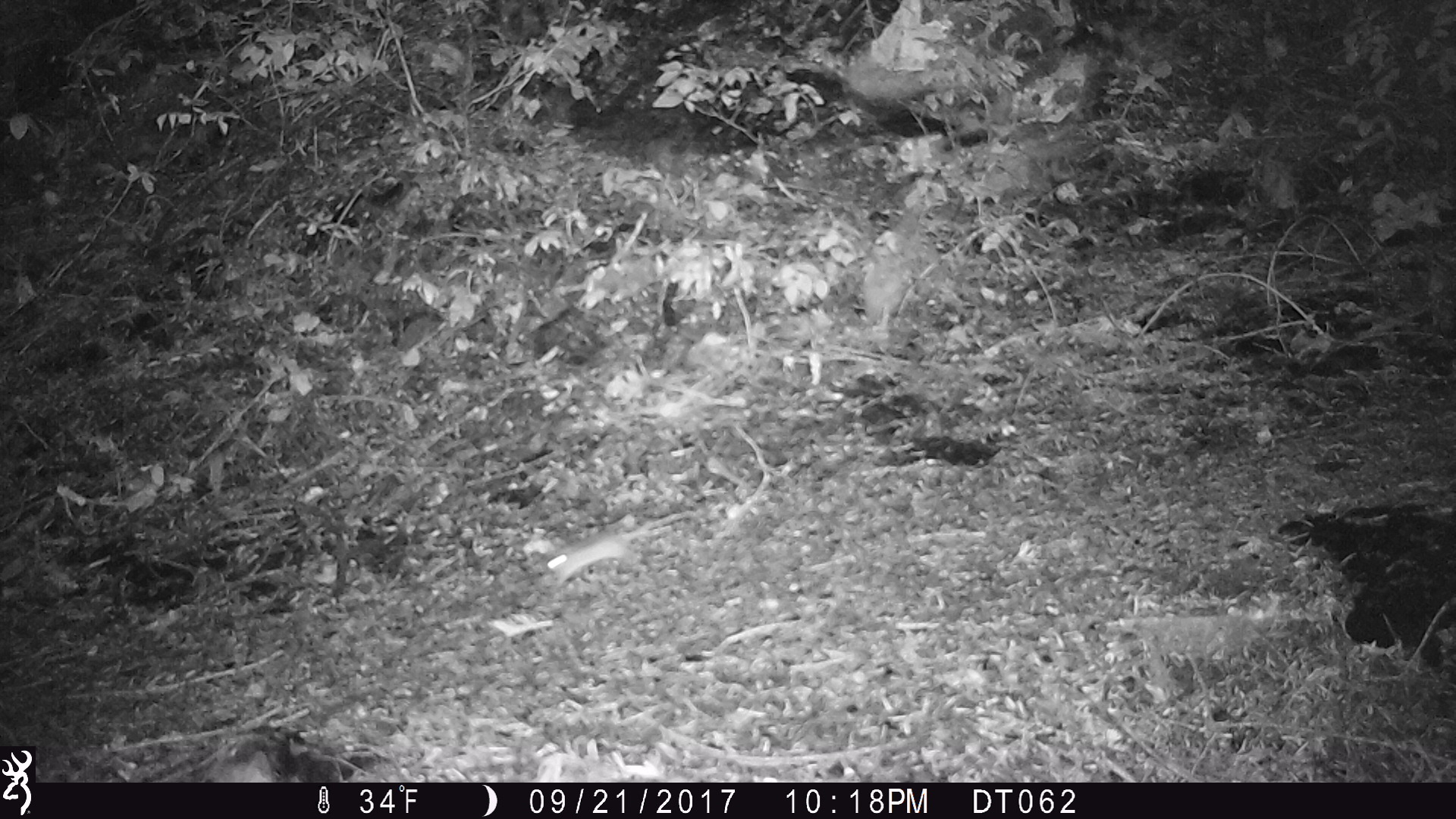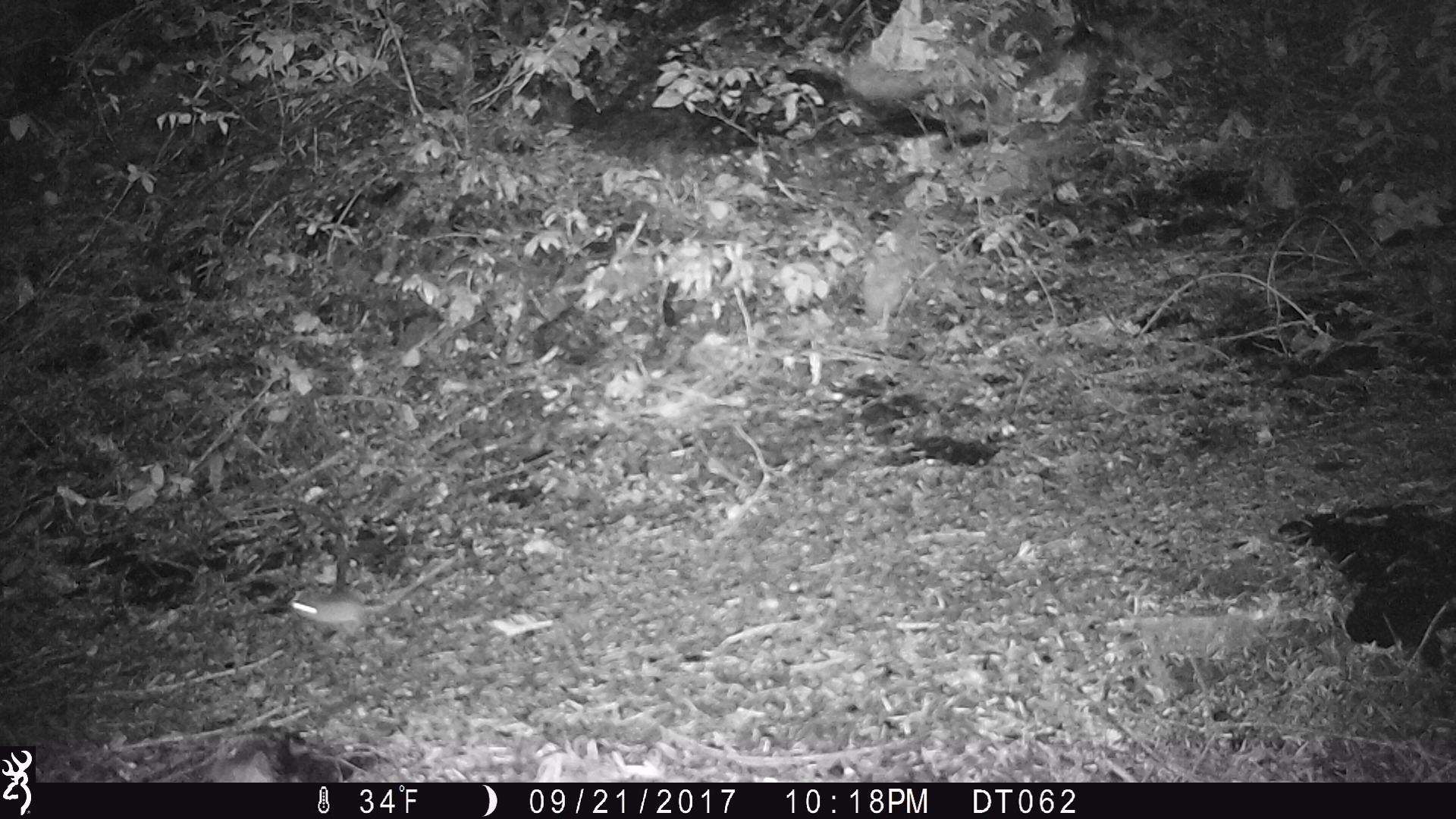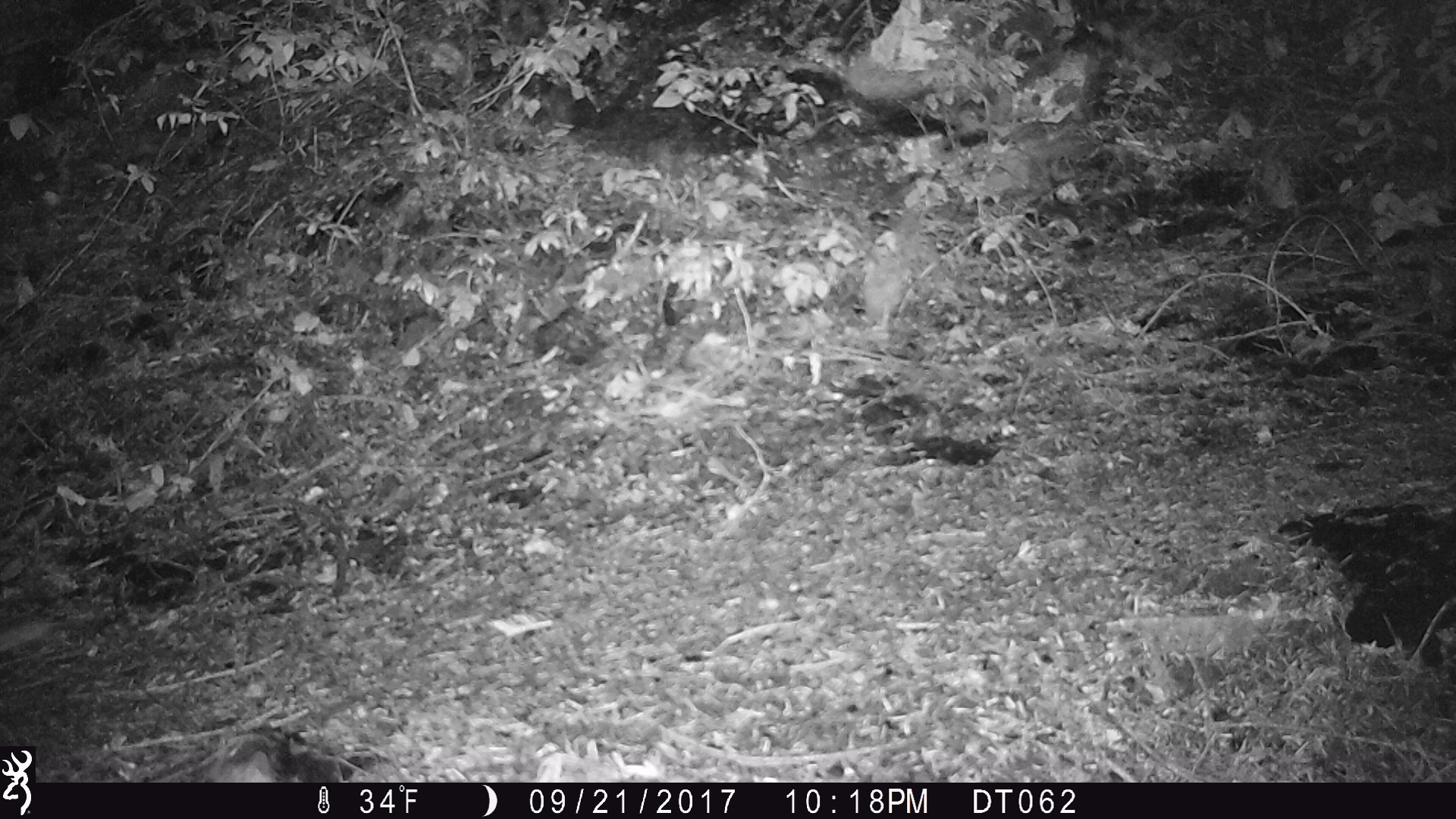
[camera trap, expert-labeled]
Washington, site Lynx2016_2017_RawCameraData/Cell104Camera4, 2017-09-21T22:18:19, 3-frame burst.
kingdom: Animalia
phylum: Chordata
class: Mammalia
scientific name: Mammalia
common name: small mammal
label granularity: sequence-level